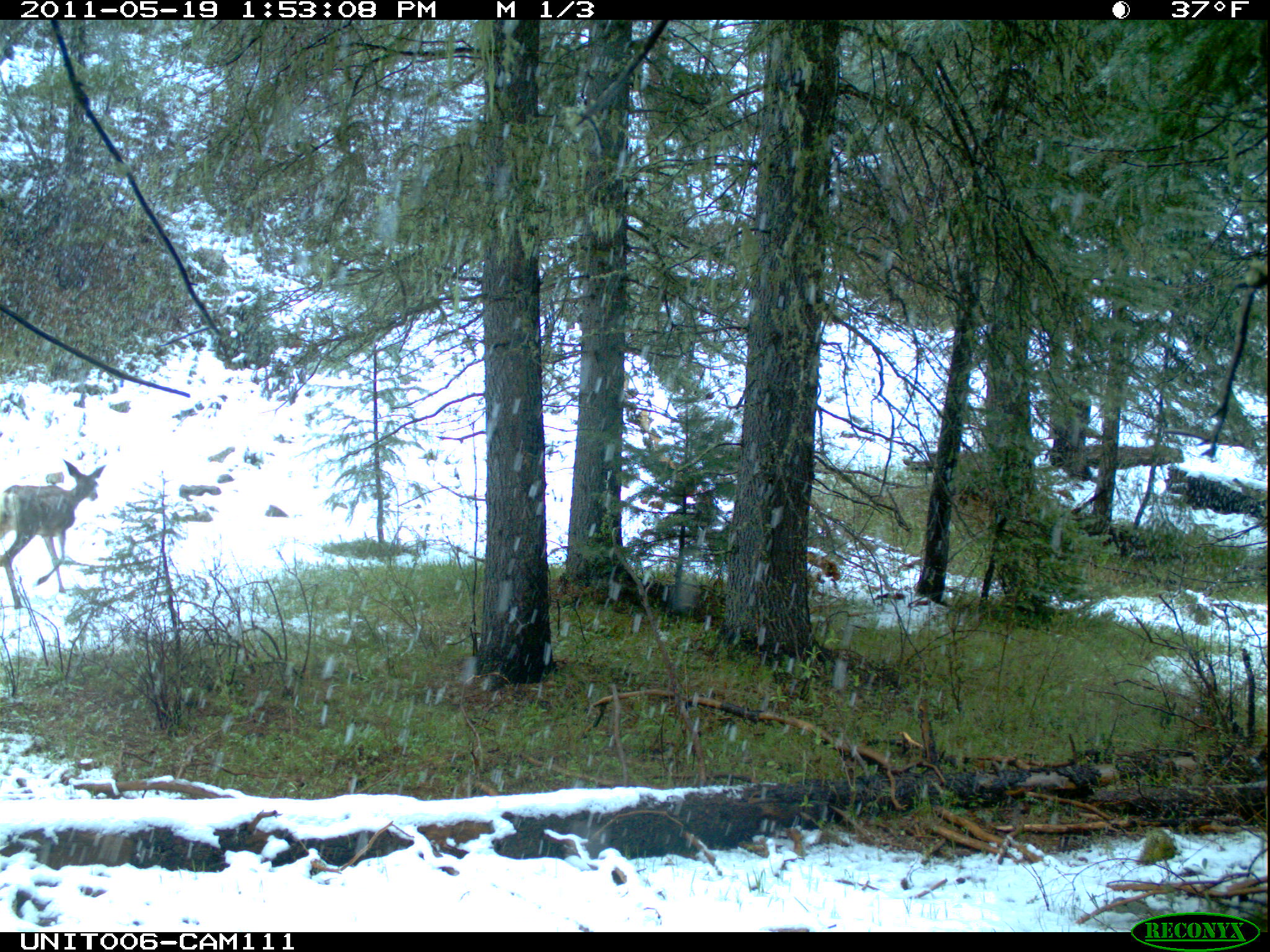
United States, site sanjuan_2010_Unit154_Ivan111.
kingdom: Animalia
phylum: Chordata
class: Mammalia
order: Artiodactyla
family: Cervidae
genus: Odocoileus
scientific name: Odocoileus hemionus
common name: mule deer